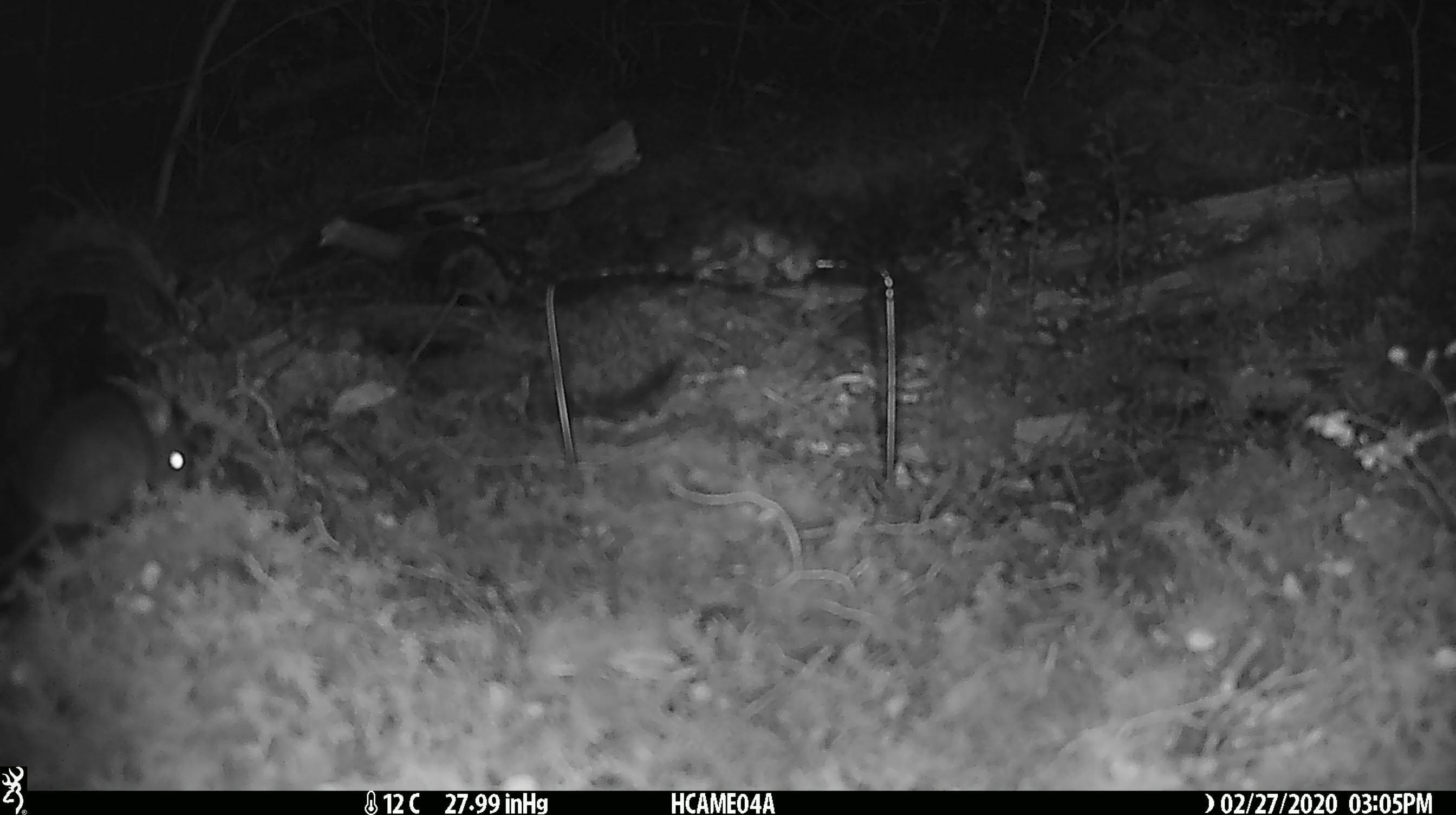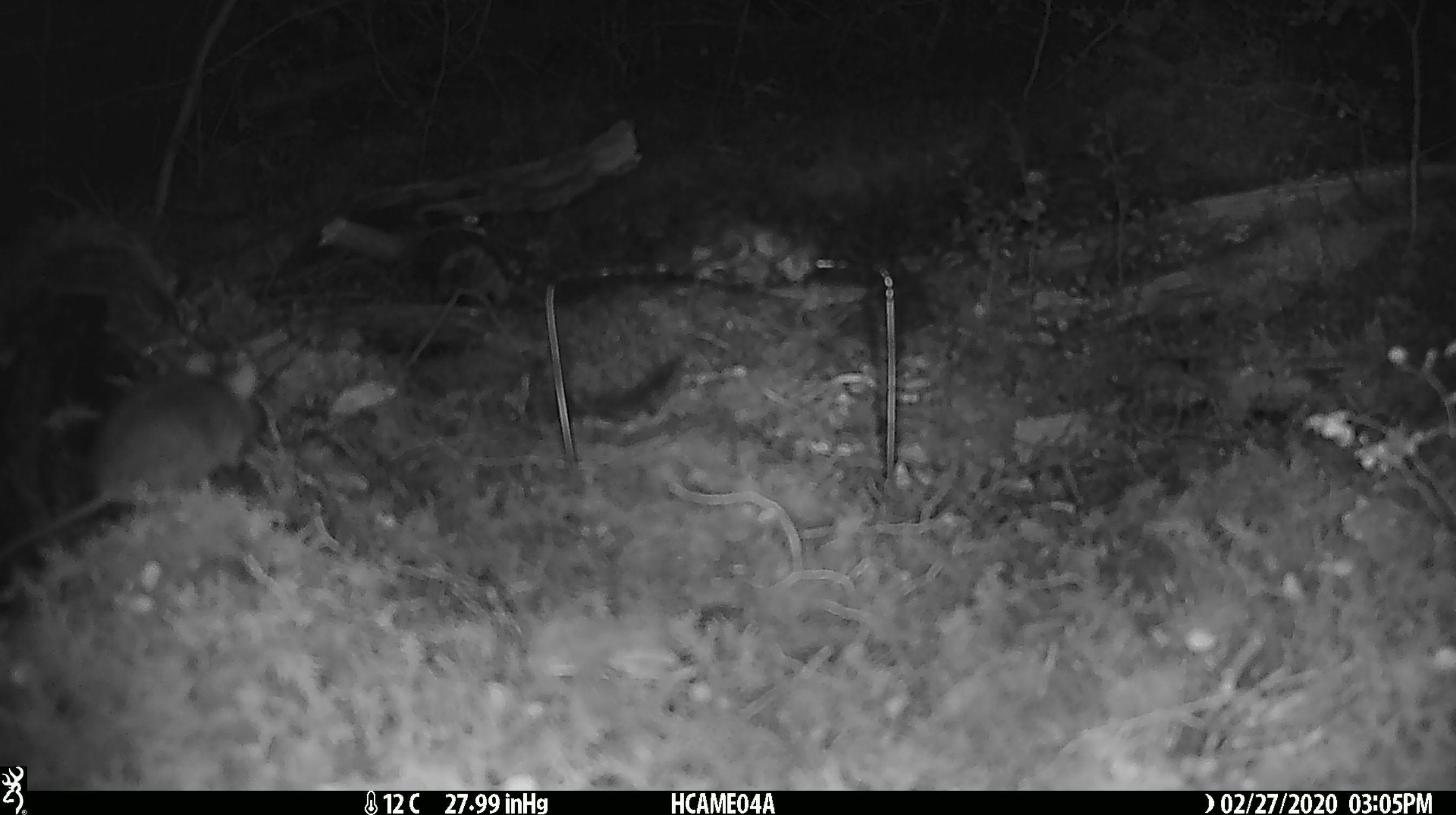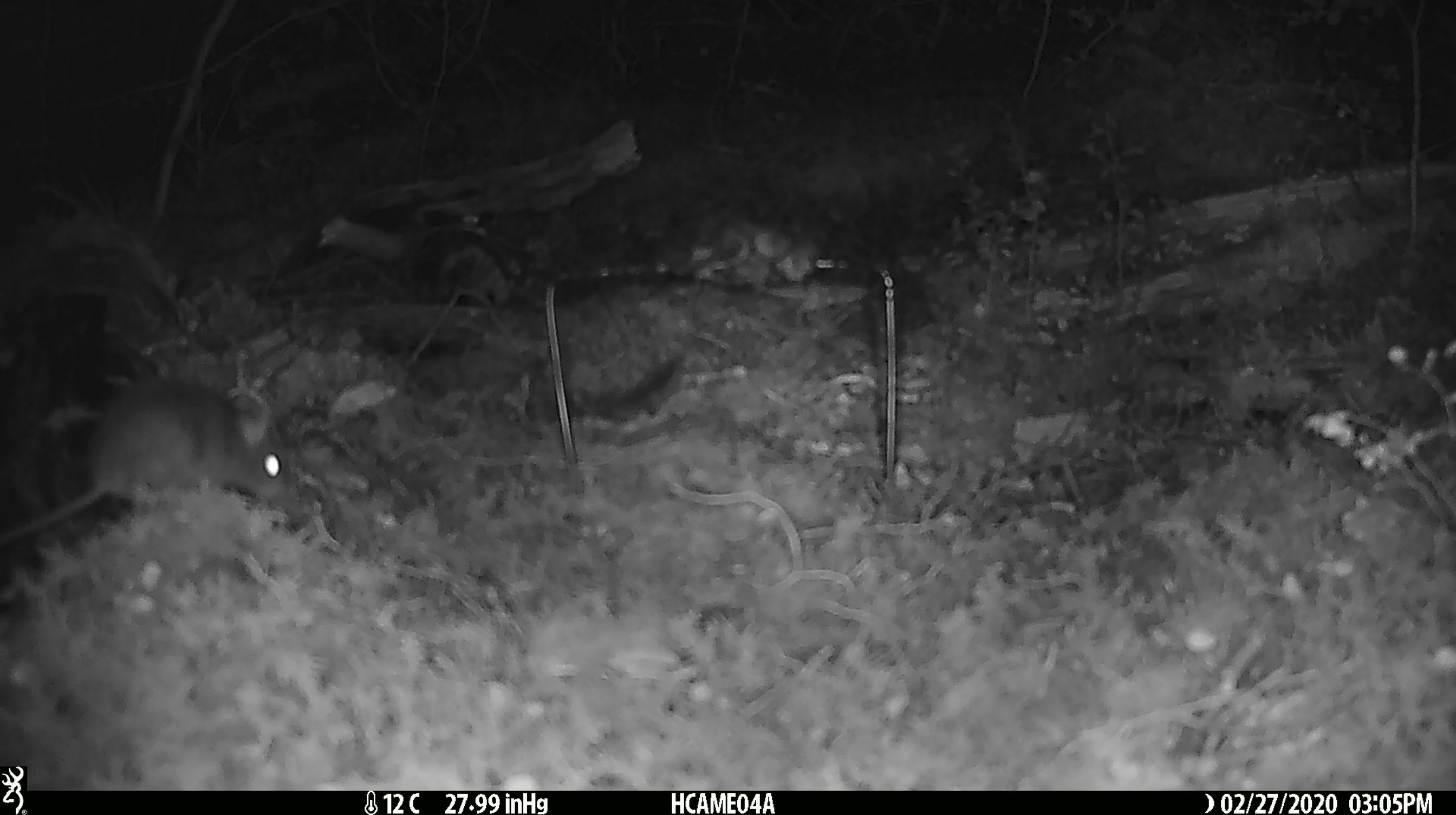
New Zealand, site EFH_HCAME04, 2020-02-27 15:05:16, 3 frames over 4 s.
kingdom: Animalia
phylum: Chordata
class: Mammalia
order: Rodentia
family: Muridae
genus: Mus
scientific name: Mus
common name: mouse